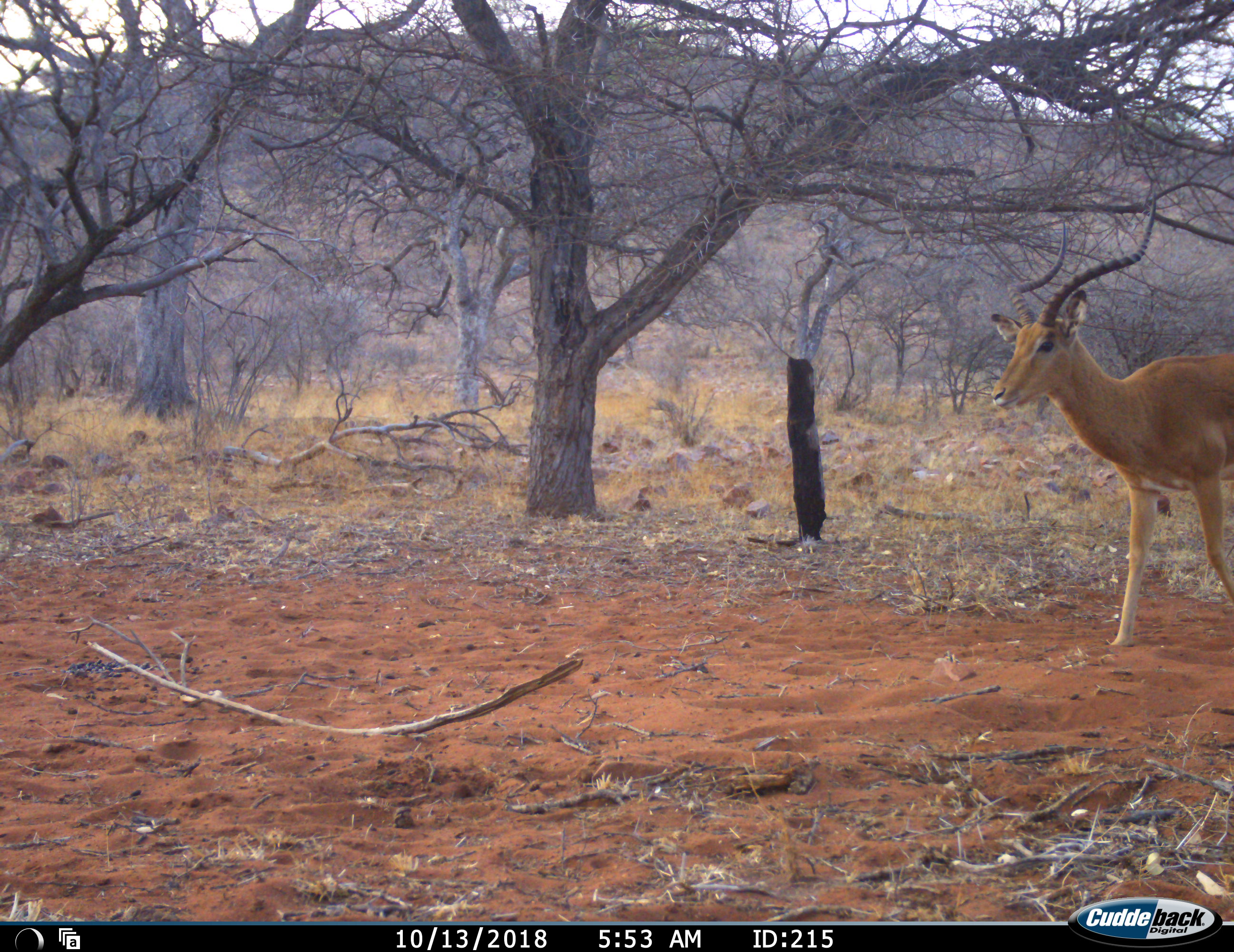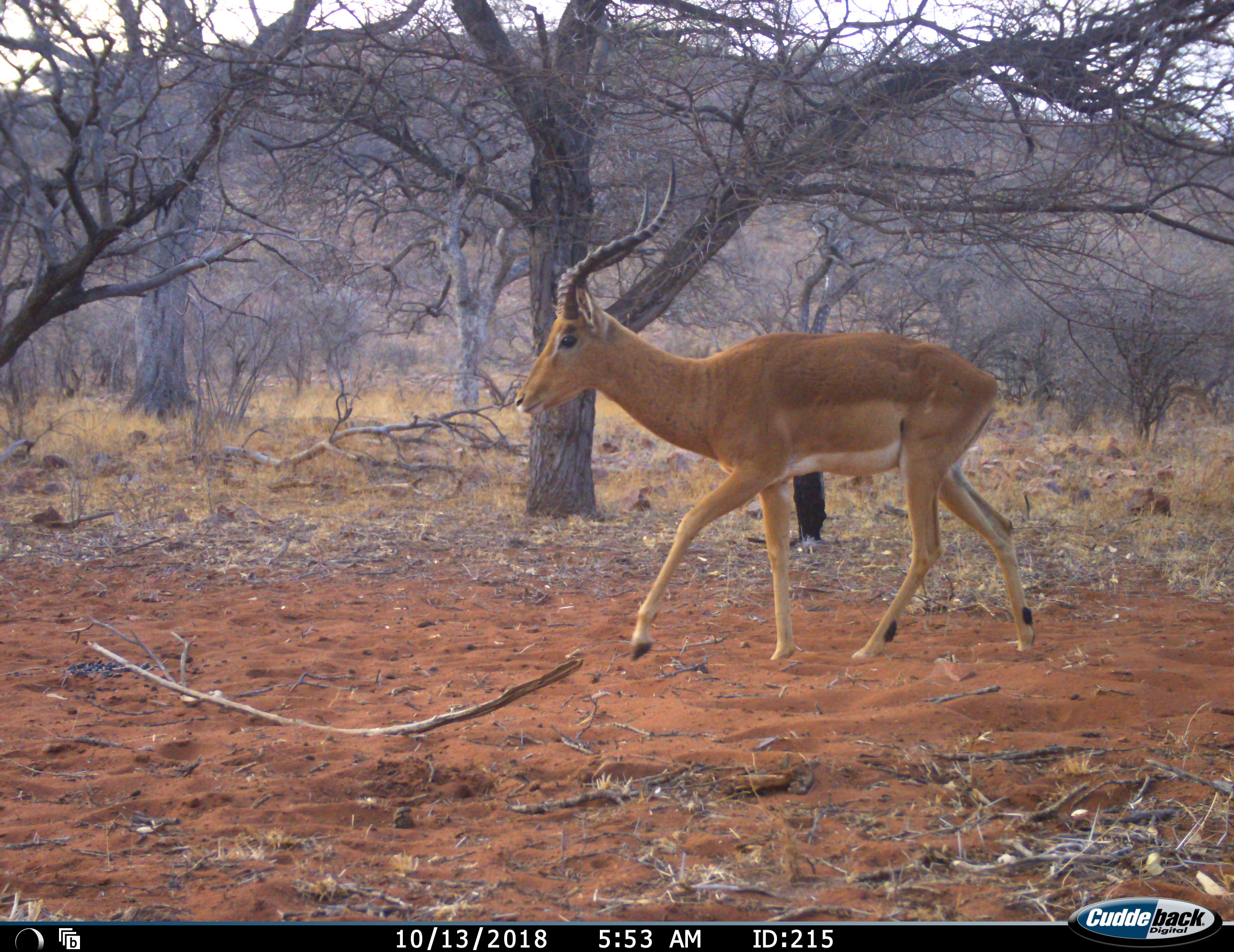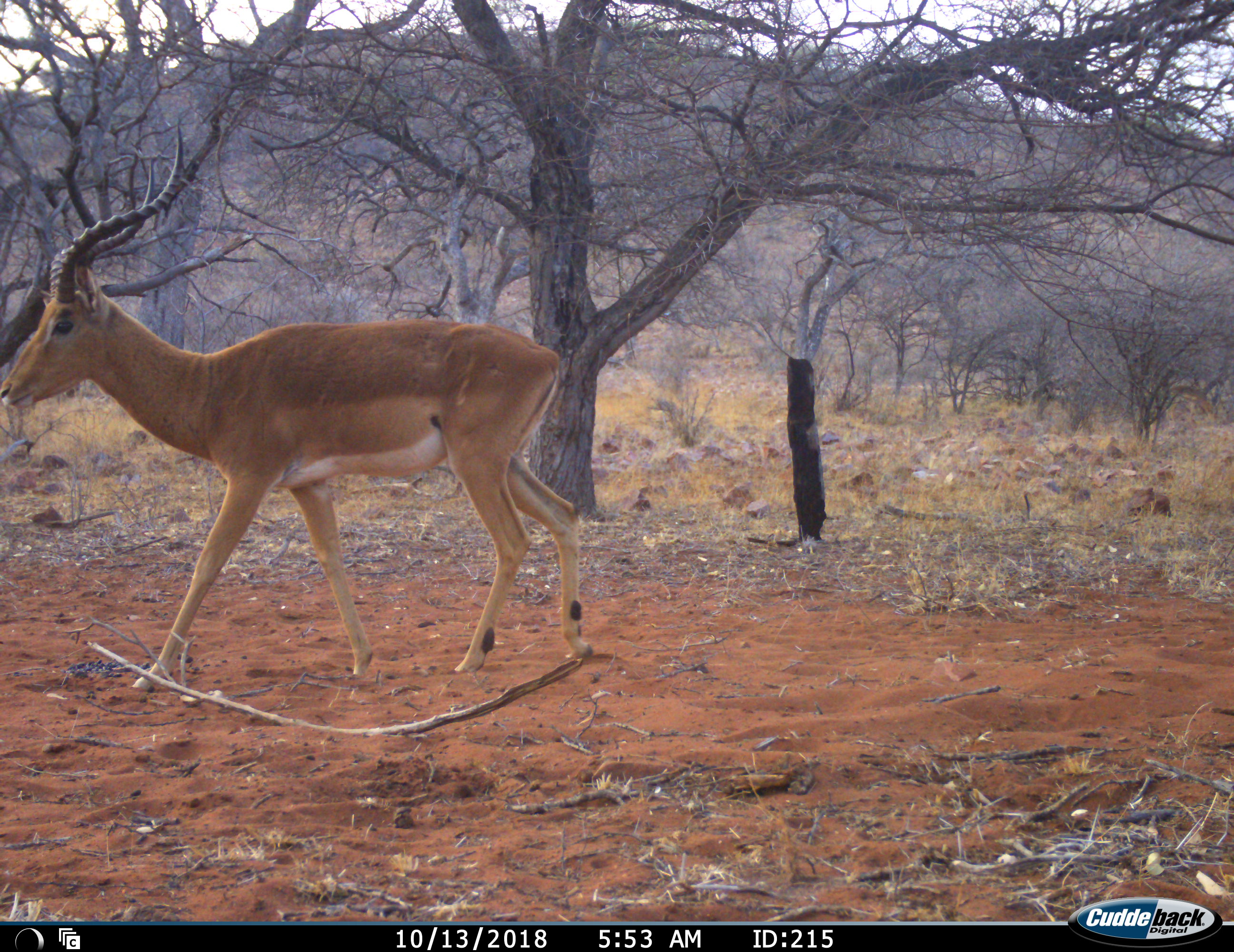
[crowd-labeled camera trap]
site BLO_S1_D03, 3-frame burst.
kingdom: Animalia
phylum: Chordata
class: Mammalia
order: Artiodactyla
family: Bovidae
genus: Aepyceros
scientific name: Aepyceros melampus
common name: impala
Impala (Aepyceros melampus), count 1. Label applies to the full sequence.